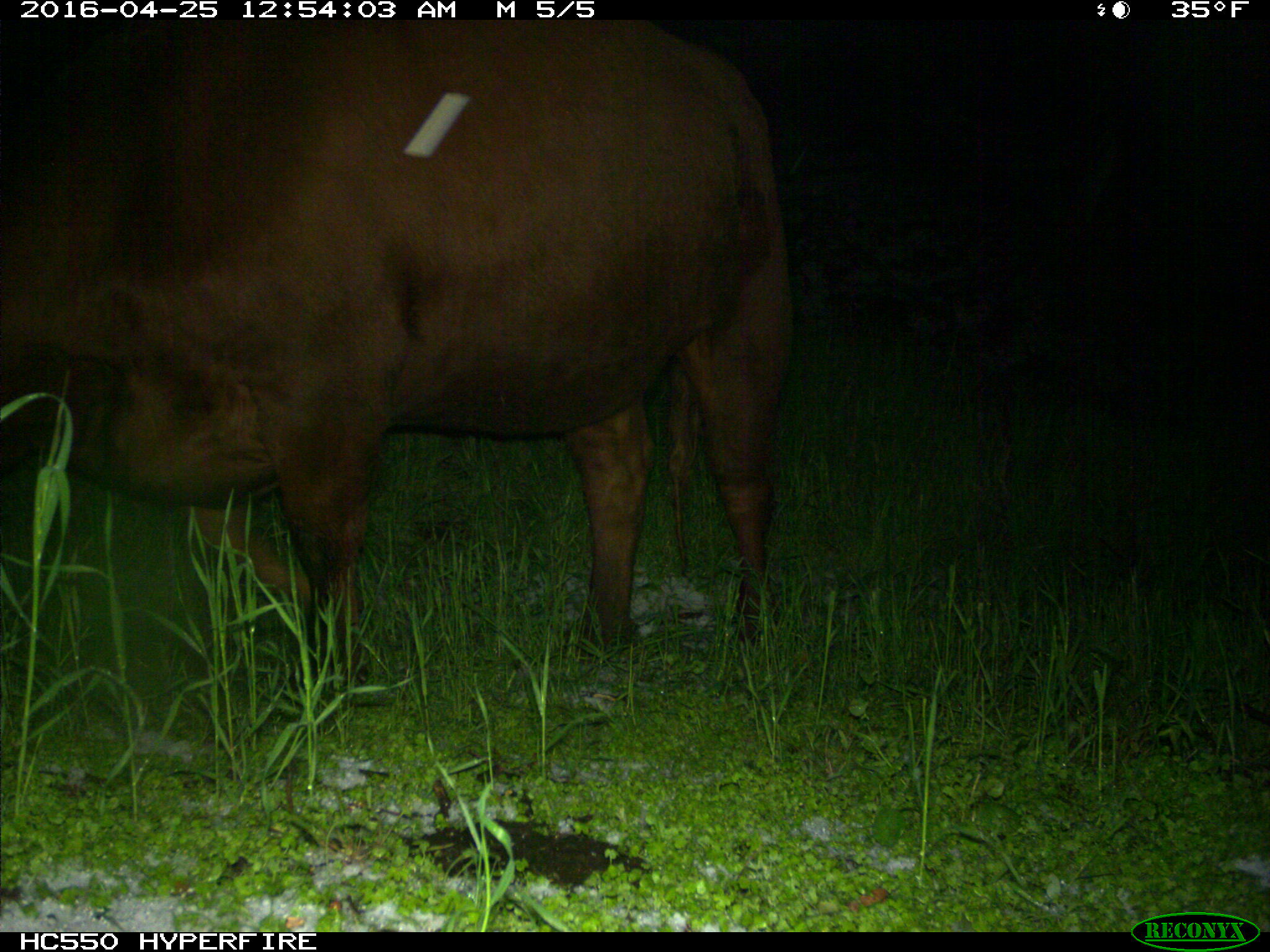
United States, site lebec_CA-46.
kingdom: Animalia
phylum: Chordata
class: Mammalia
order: Artiodactyla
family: Bovidae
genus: Bos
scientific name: Bos taurus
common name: domestic cow